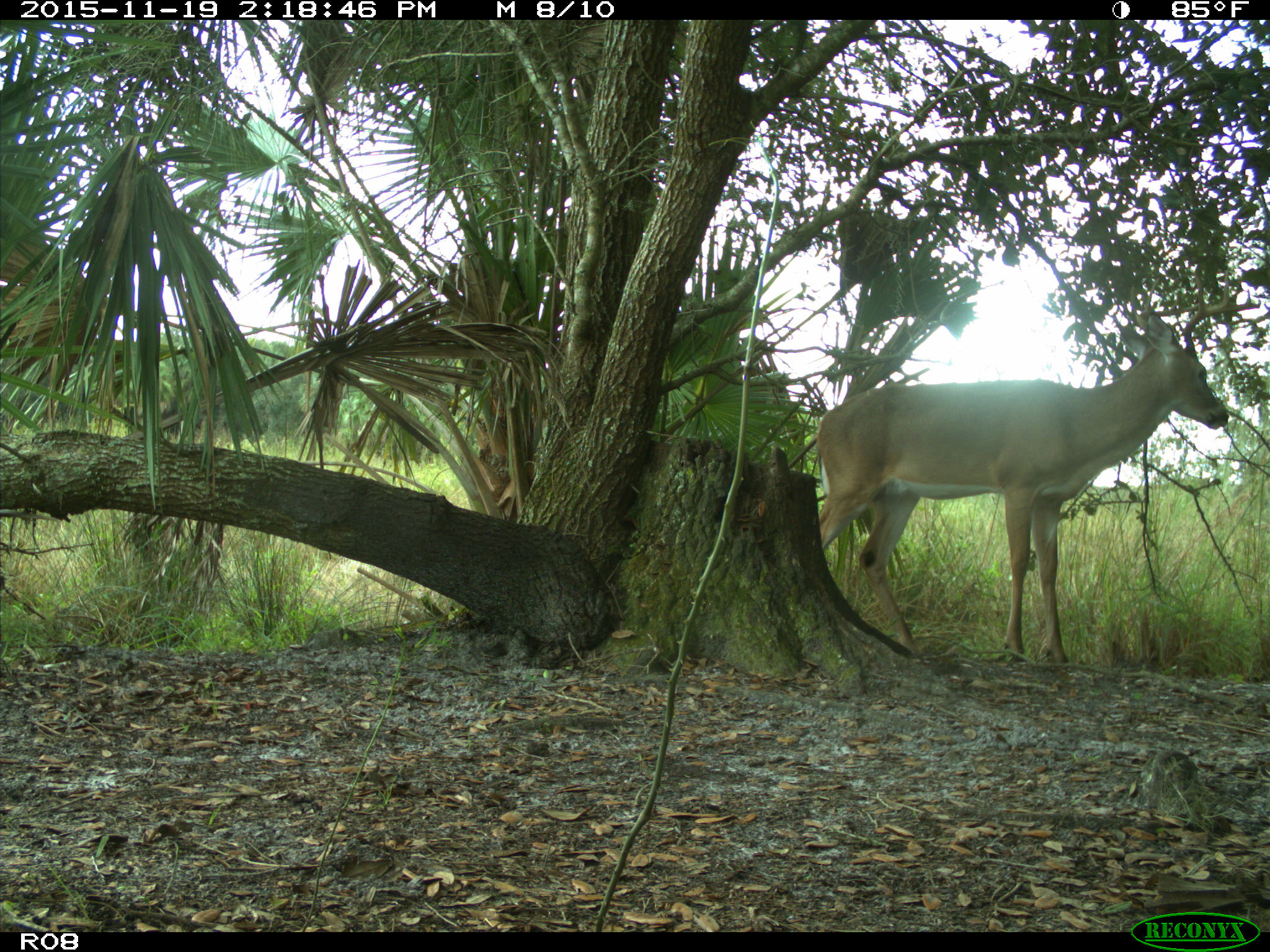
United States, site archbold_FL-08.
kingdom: Animalia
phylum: Chordata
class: Mammalia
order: Artiodactyla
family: Cervidae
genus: Odocoileus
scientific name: Odocoileus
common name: deer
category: unidentified deer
Unidentified deer (deer) (Odocoileus).